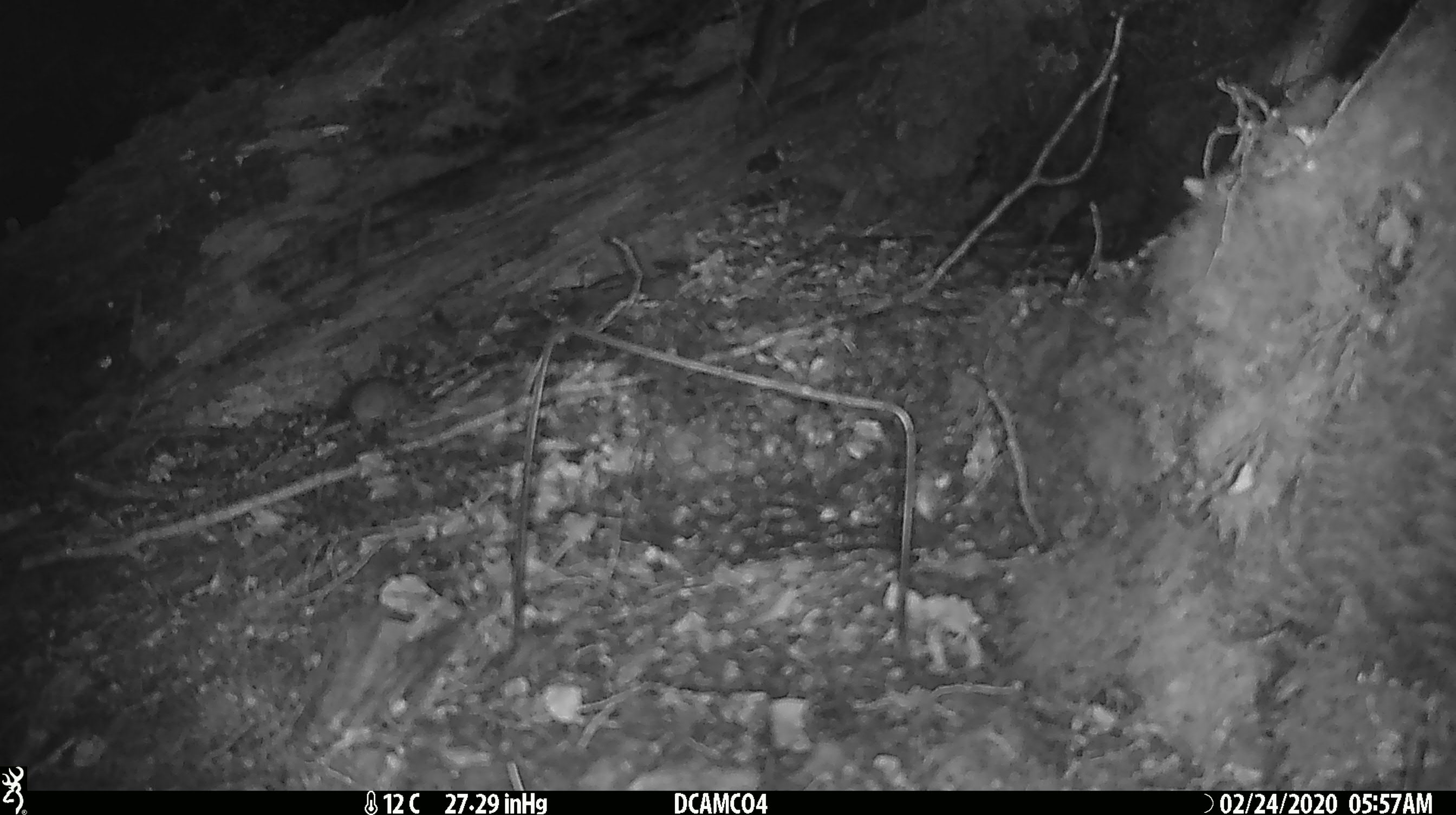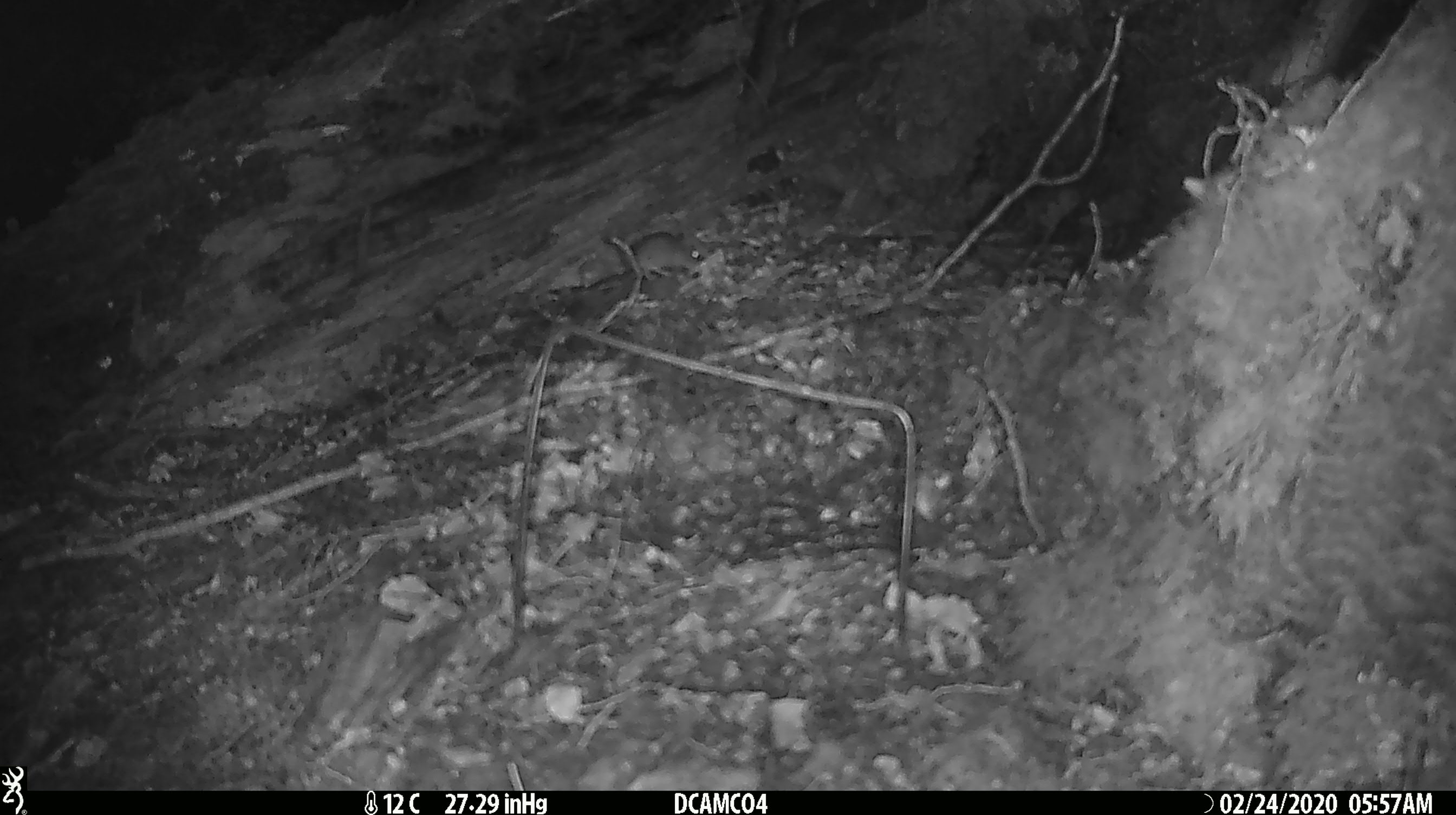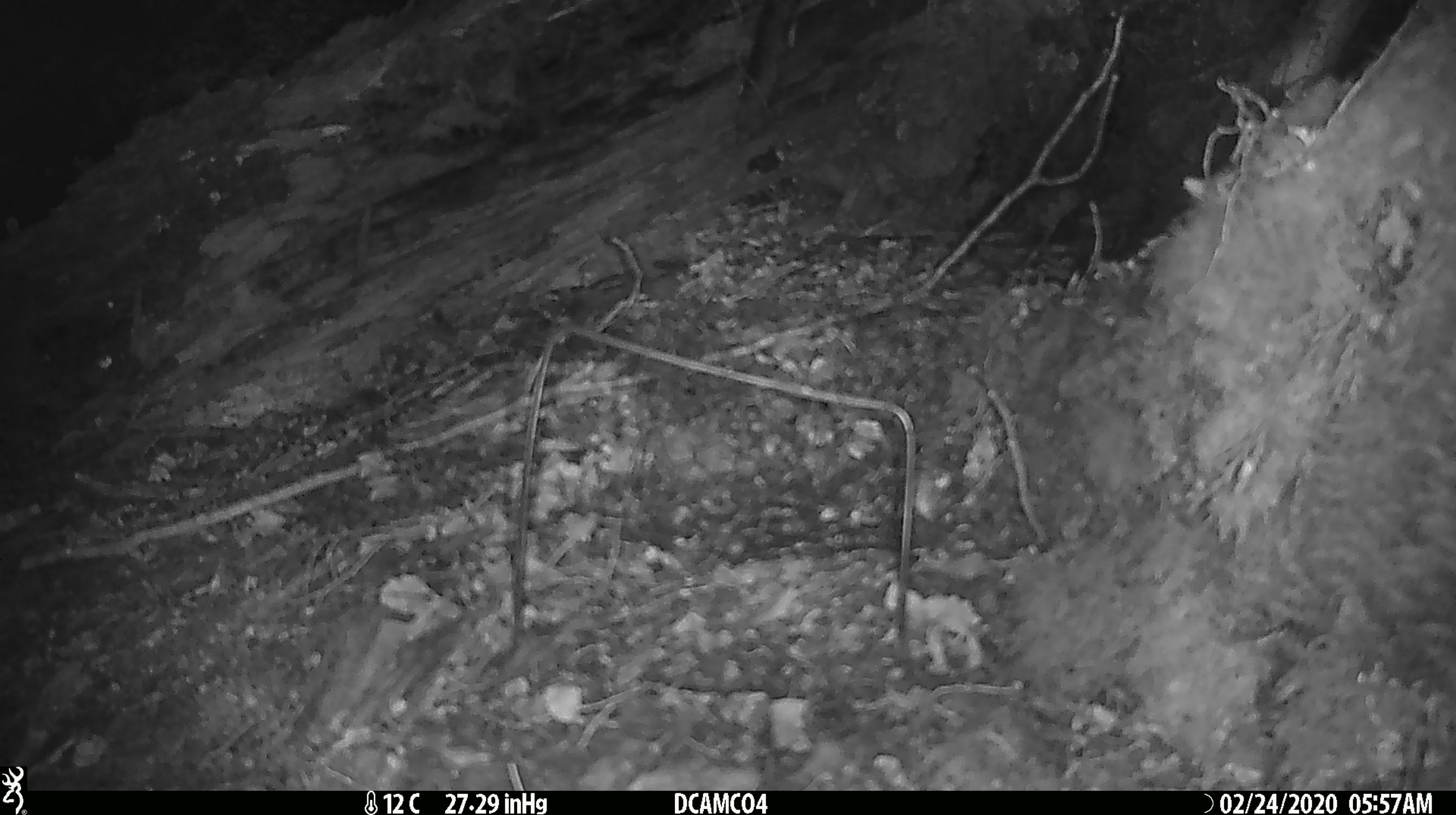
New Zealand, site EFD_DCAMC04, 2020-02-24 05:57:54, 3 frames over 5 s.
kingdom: Animalia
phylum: Chordata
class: Mammalia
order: Rodentia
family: Muridae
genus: Mus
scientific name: Mus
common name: mouse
Mouse (Mus).